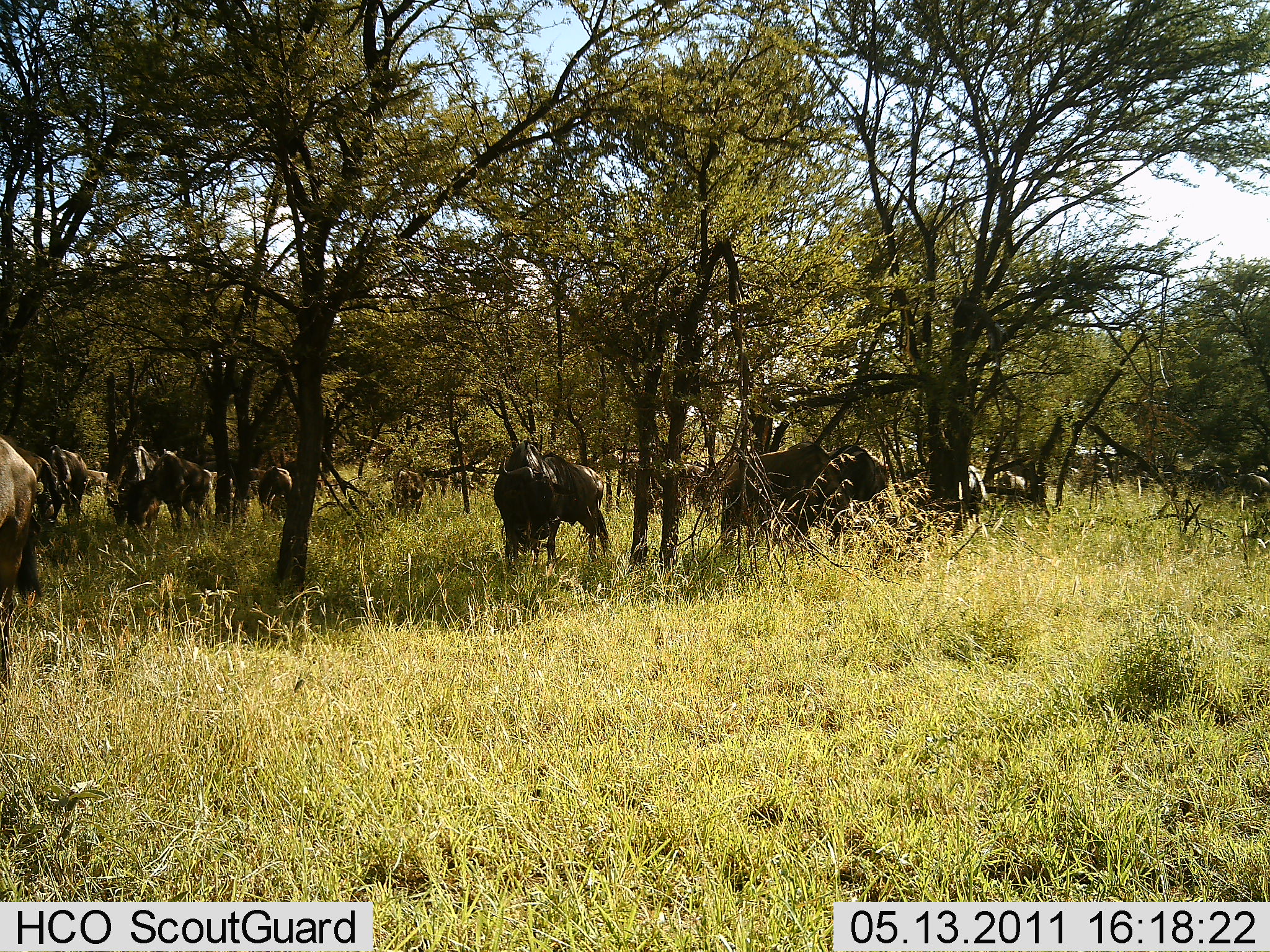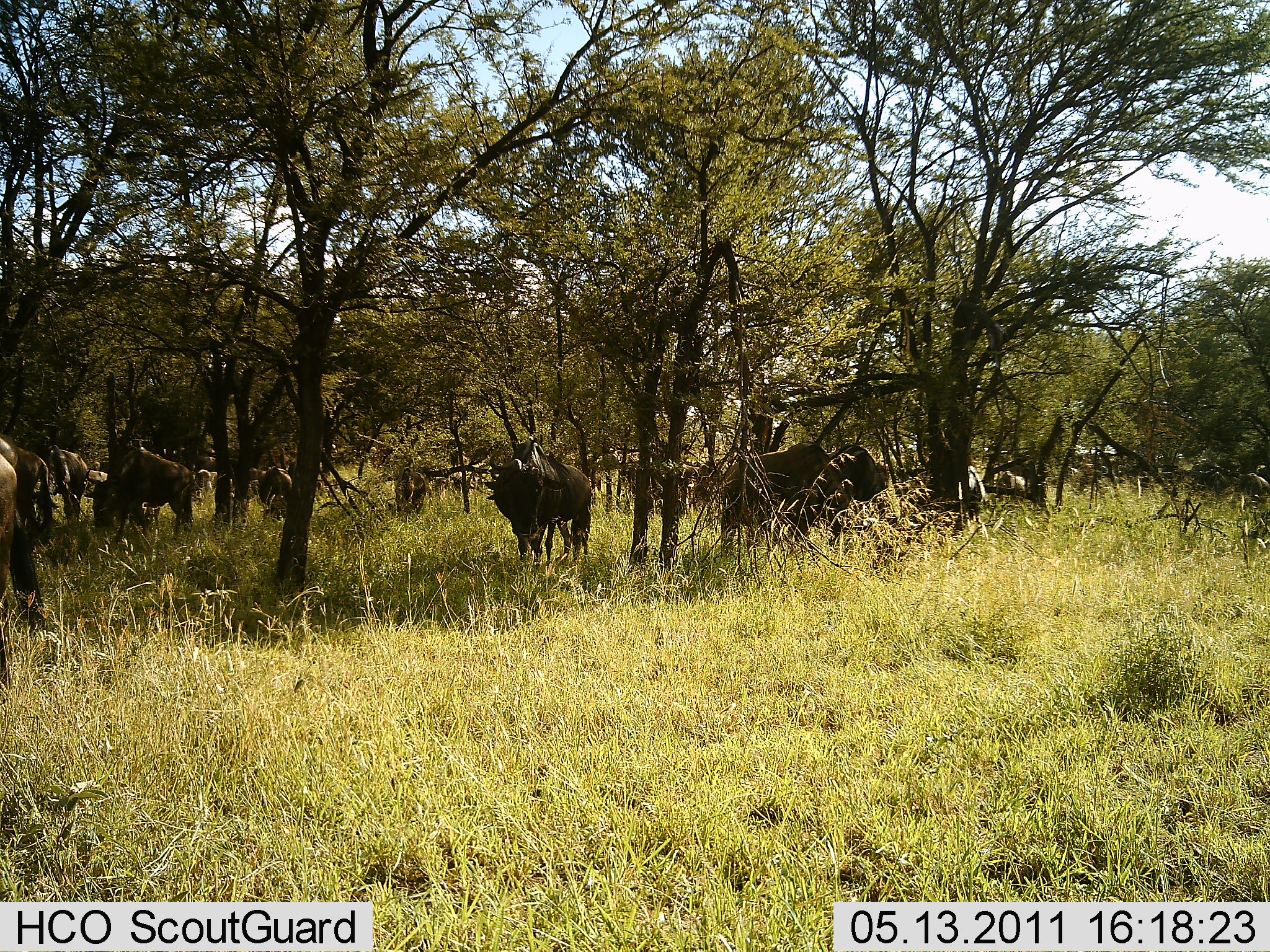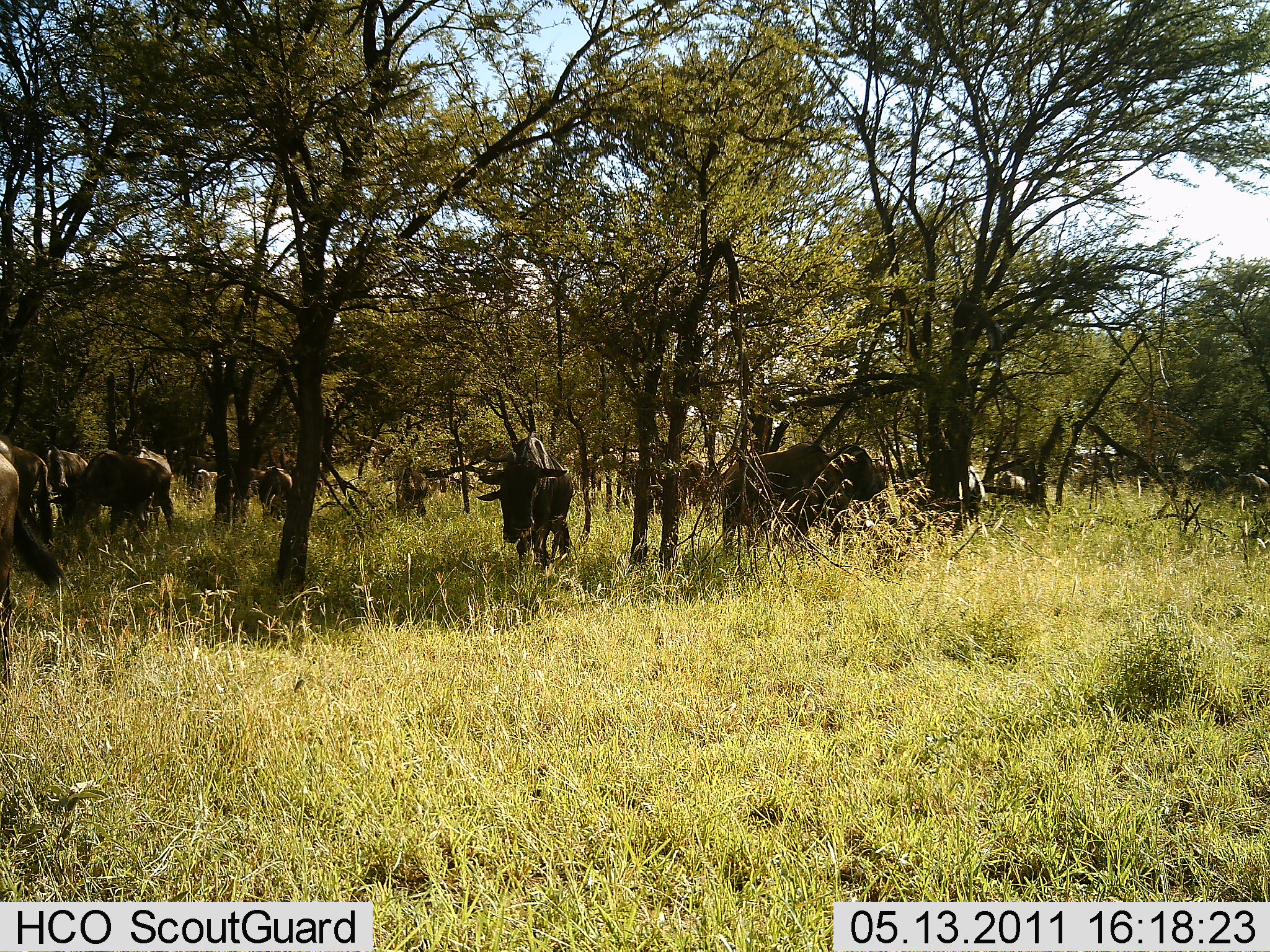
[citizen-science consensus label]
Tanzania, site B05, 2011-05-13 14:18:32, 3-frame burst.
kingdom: Animalia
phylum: Chordata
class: Mammalia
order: Artiodactyla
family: Bovidae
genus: Connochaetes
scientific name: Connochaetes taurinus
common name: blue wildebeest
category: wildebeest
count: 11-50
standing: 45%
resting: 9%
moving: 64%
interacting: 9%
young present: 0%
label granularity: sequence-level